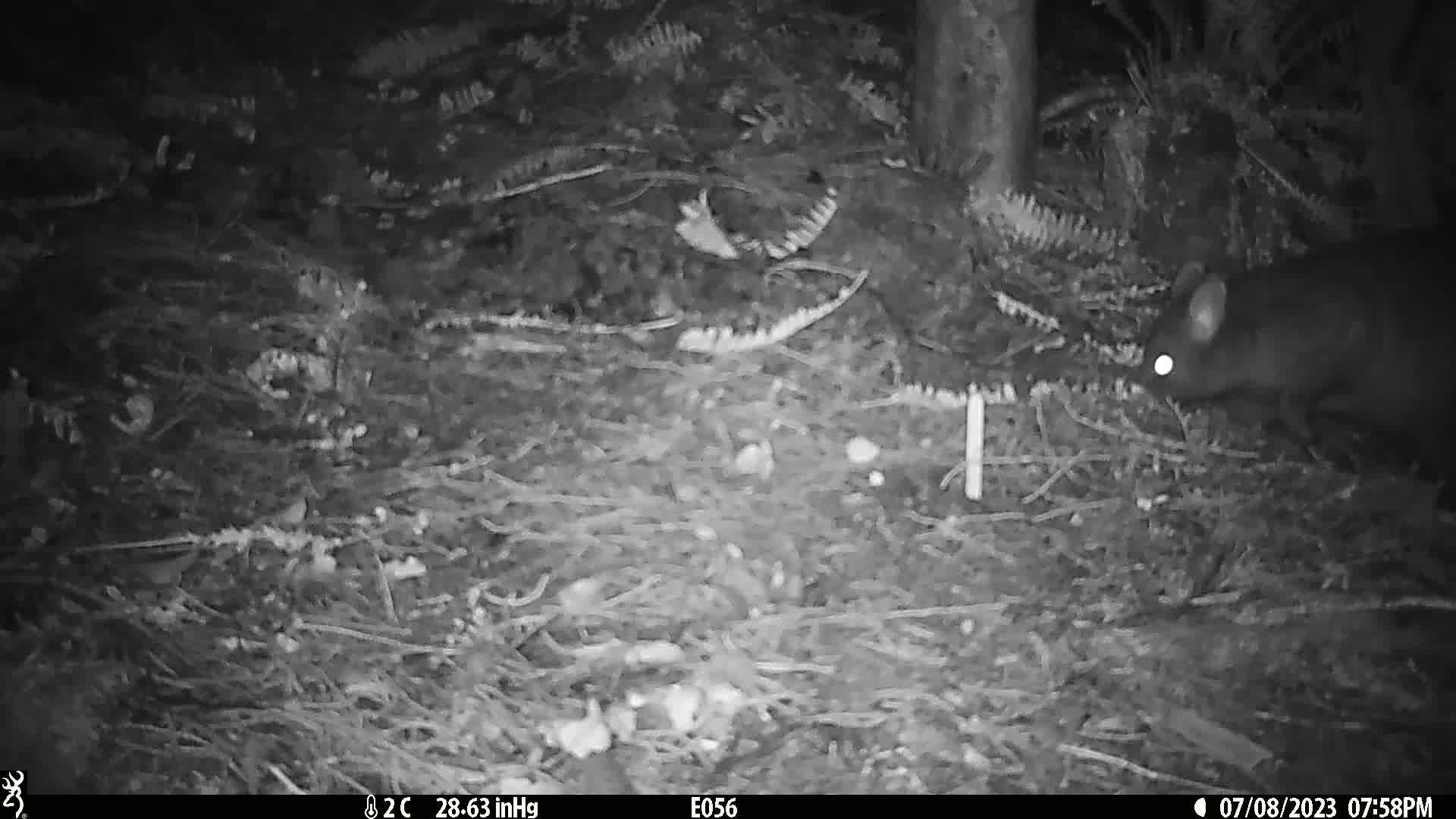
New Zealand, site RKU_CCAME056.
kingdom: Animalia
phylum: Chordata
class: Mammalia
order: Diprotodontia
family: Phalangeridae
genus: Trichosurus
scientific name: Trichosurus vulpecula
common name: common brushtail possum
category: possum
Possum (common brushtail possum) (Trichosurus vulpecula).